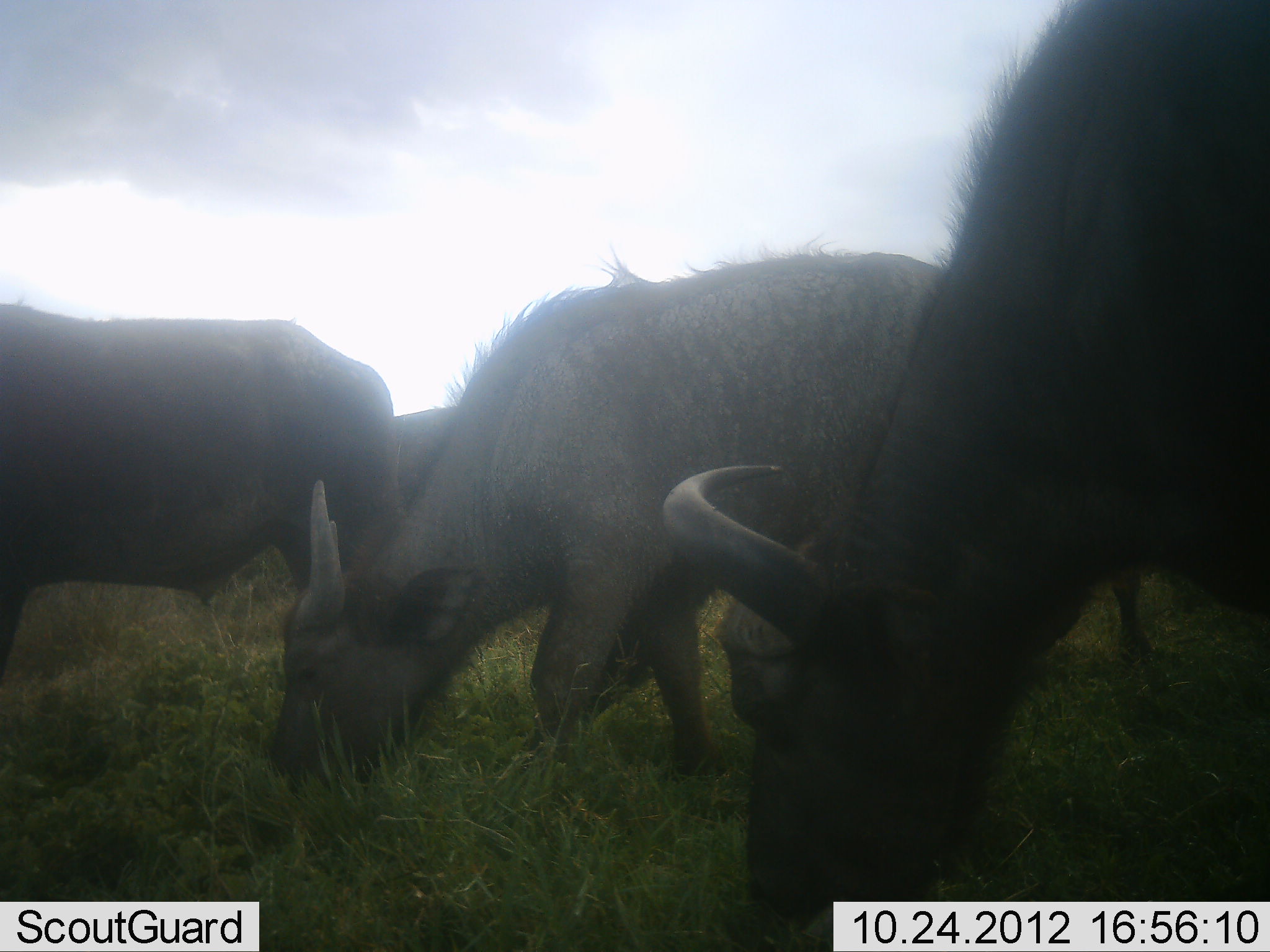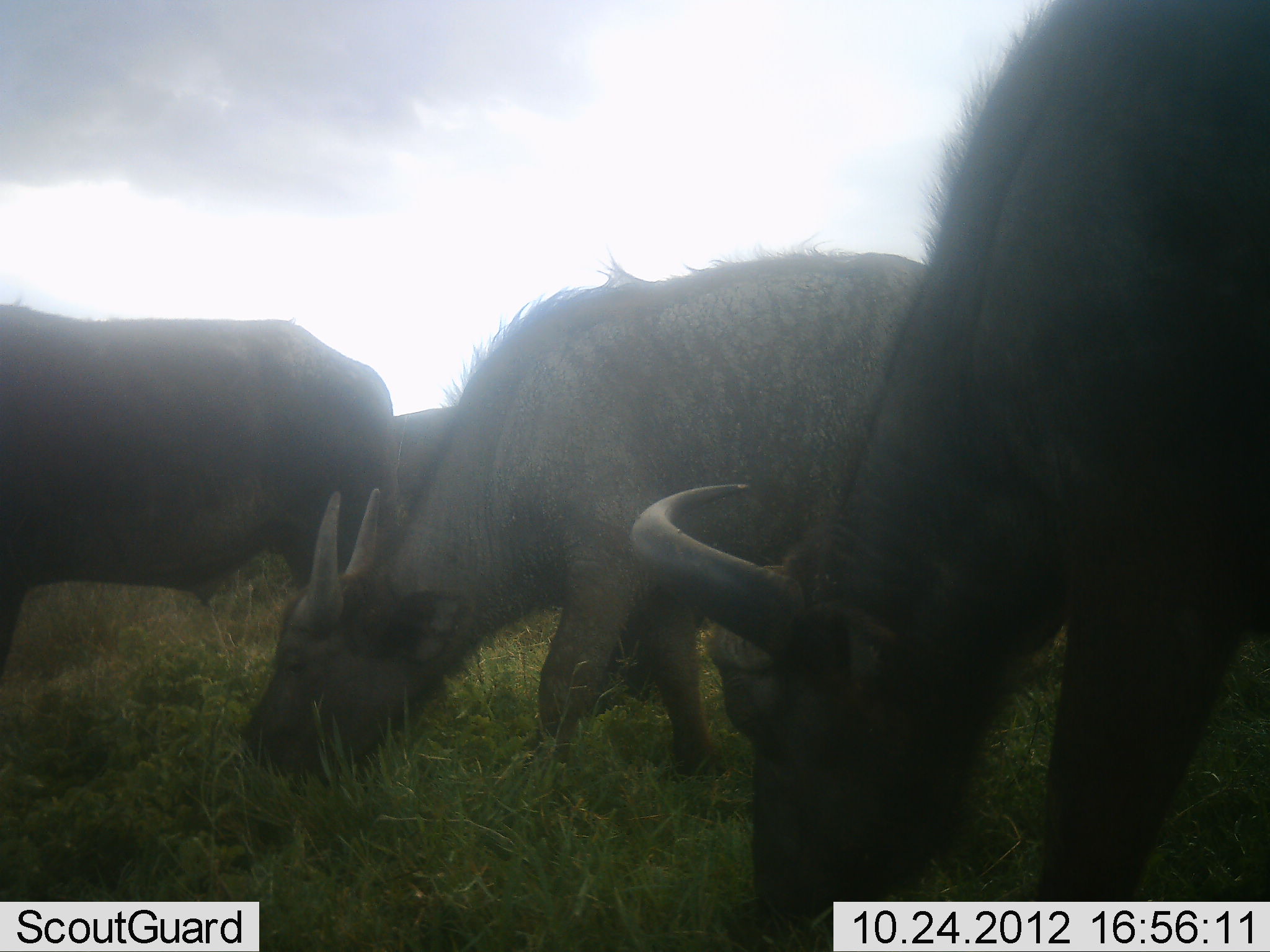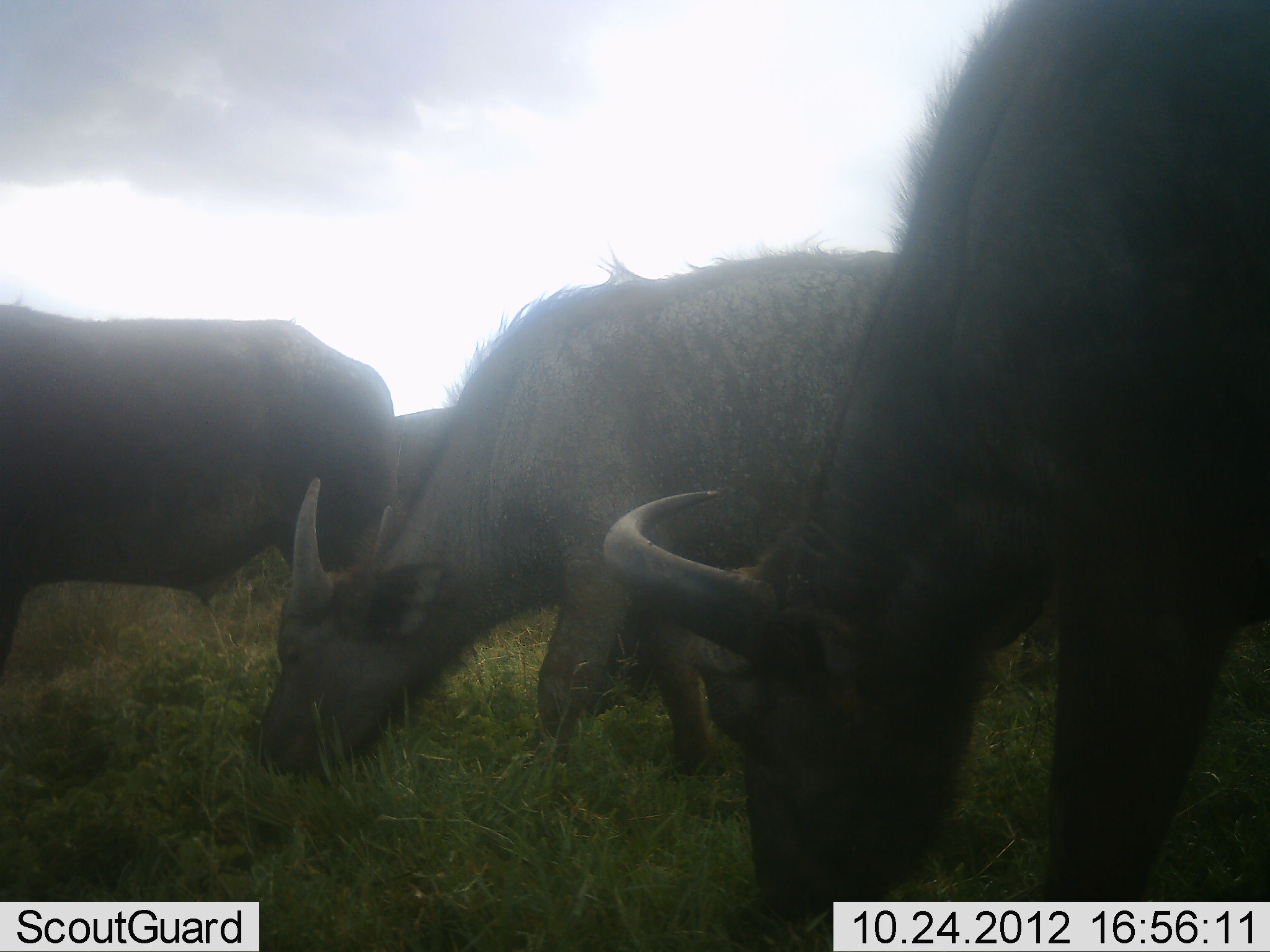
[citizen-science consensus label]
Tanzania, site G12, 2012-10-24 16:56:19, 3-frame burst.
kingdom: Animalia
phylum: Chordata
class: Mammalia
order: Artiodactyla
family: Bovidae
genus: Syncerus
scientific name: Syncerus caffer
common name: cape buffalo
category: buffalo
Buffalo (cape buffalo) (Syncerus caffer), count 4. Behavior (volunteer vote fractions): standing 40%, resting 0%, moving 0%, interacting 0%. Young present (vote fraction): 30%. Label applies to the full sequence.